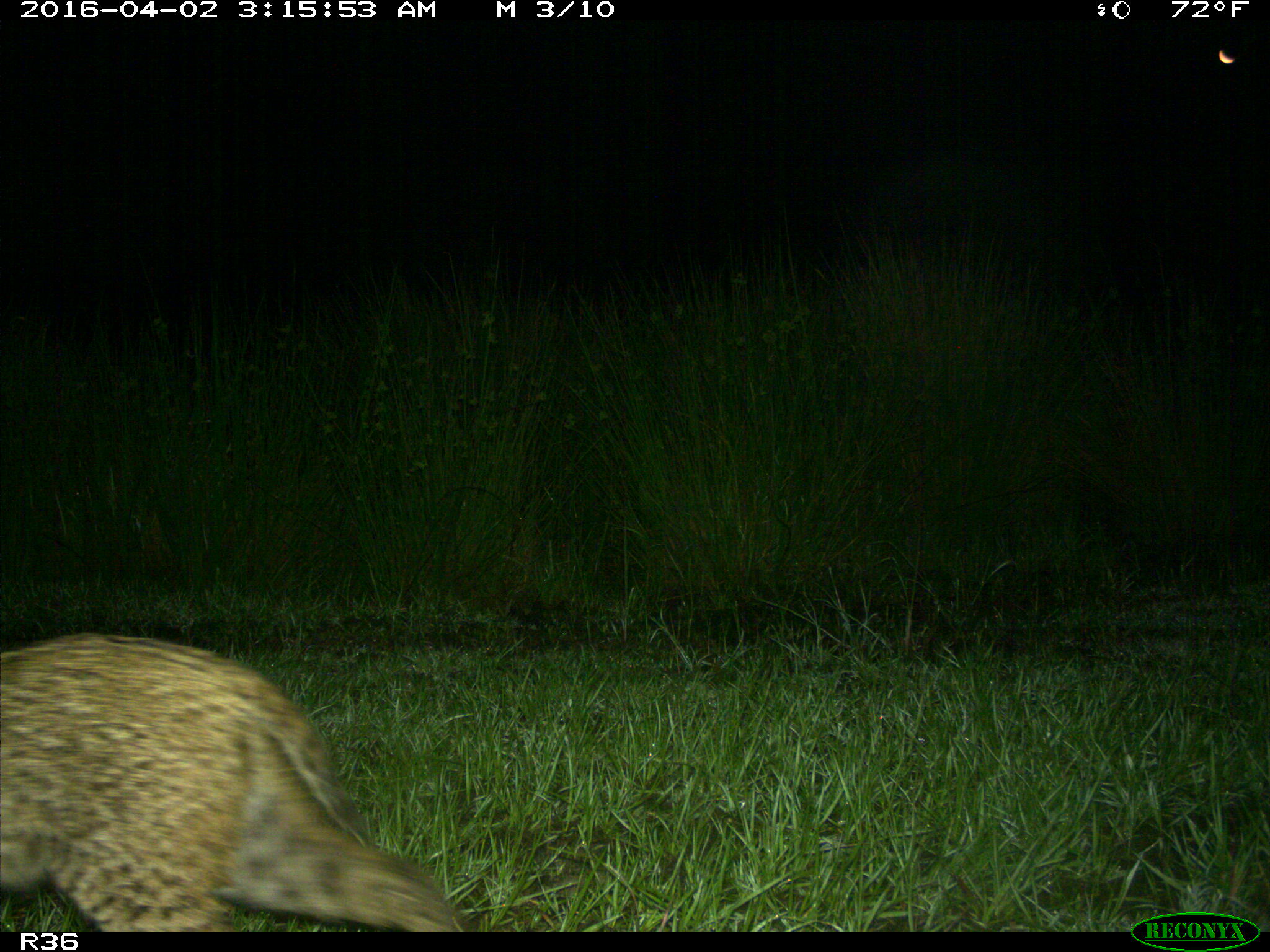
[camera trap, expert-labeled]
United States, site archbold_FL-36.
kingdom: Animalia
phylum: Chordata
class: Mammalia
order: Carnivora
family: Felidae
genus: Lynx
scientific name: Lynx rufus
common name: bobcat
Lynx rufus (bobcat).